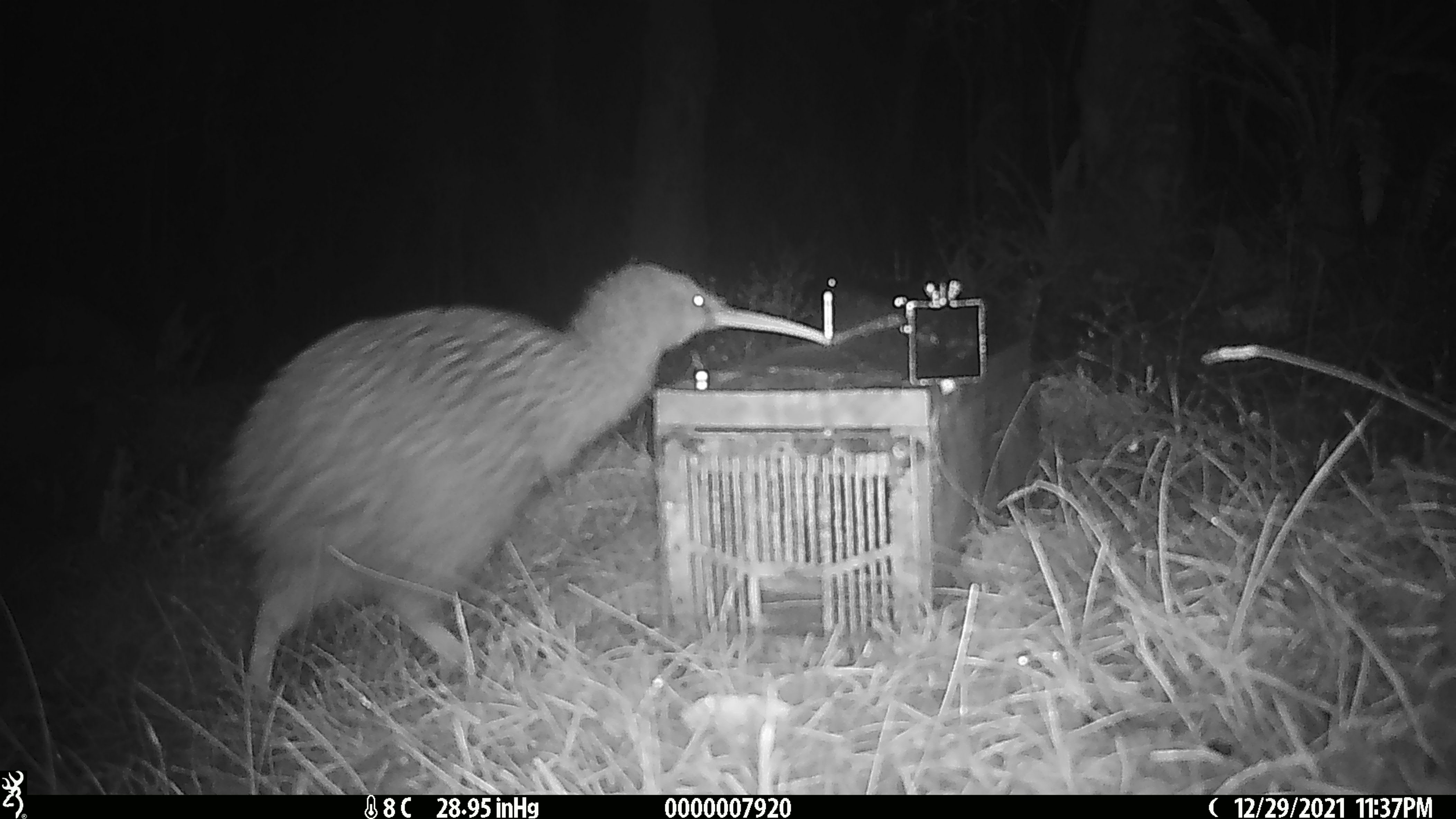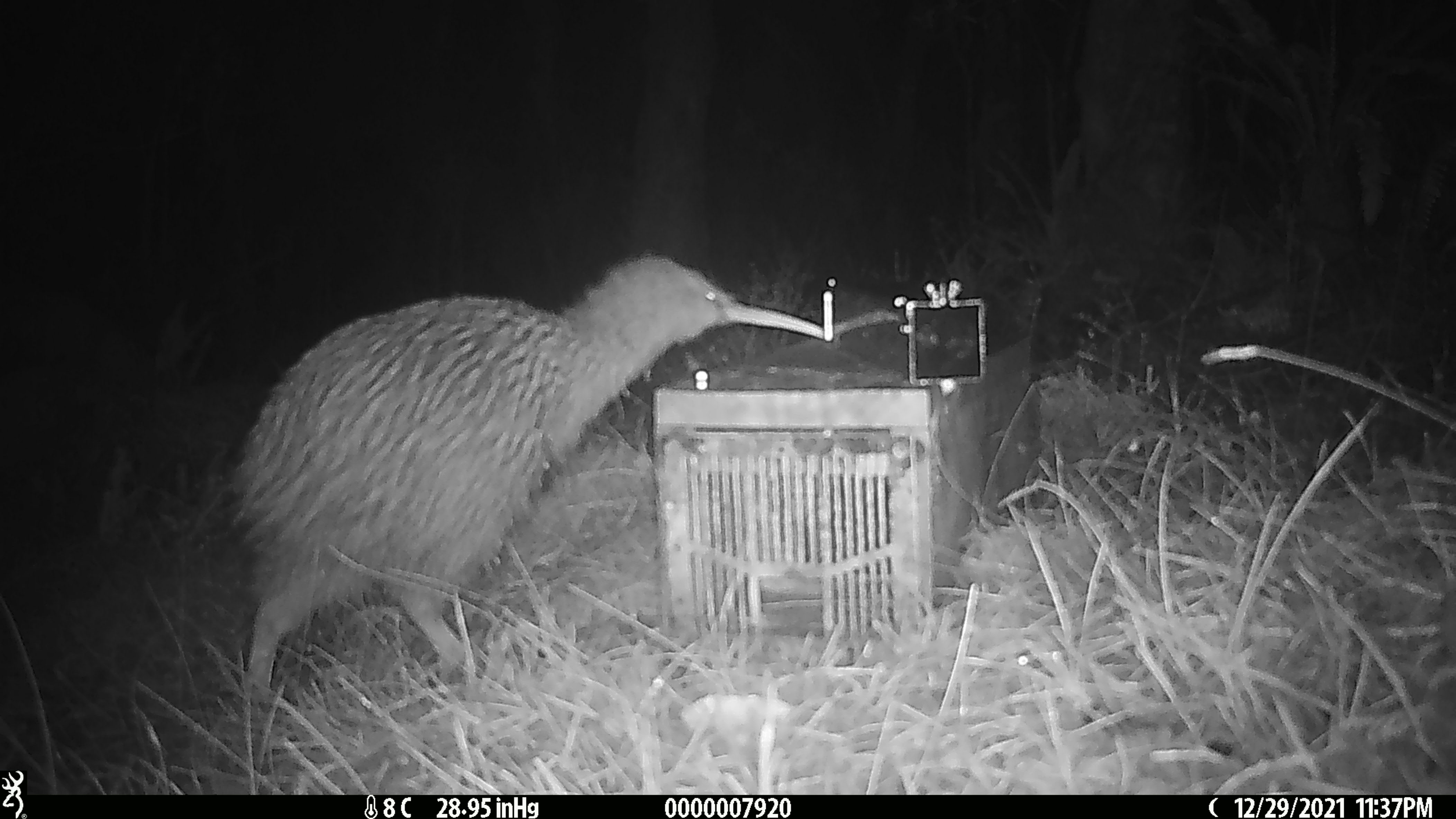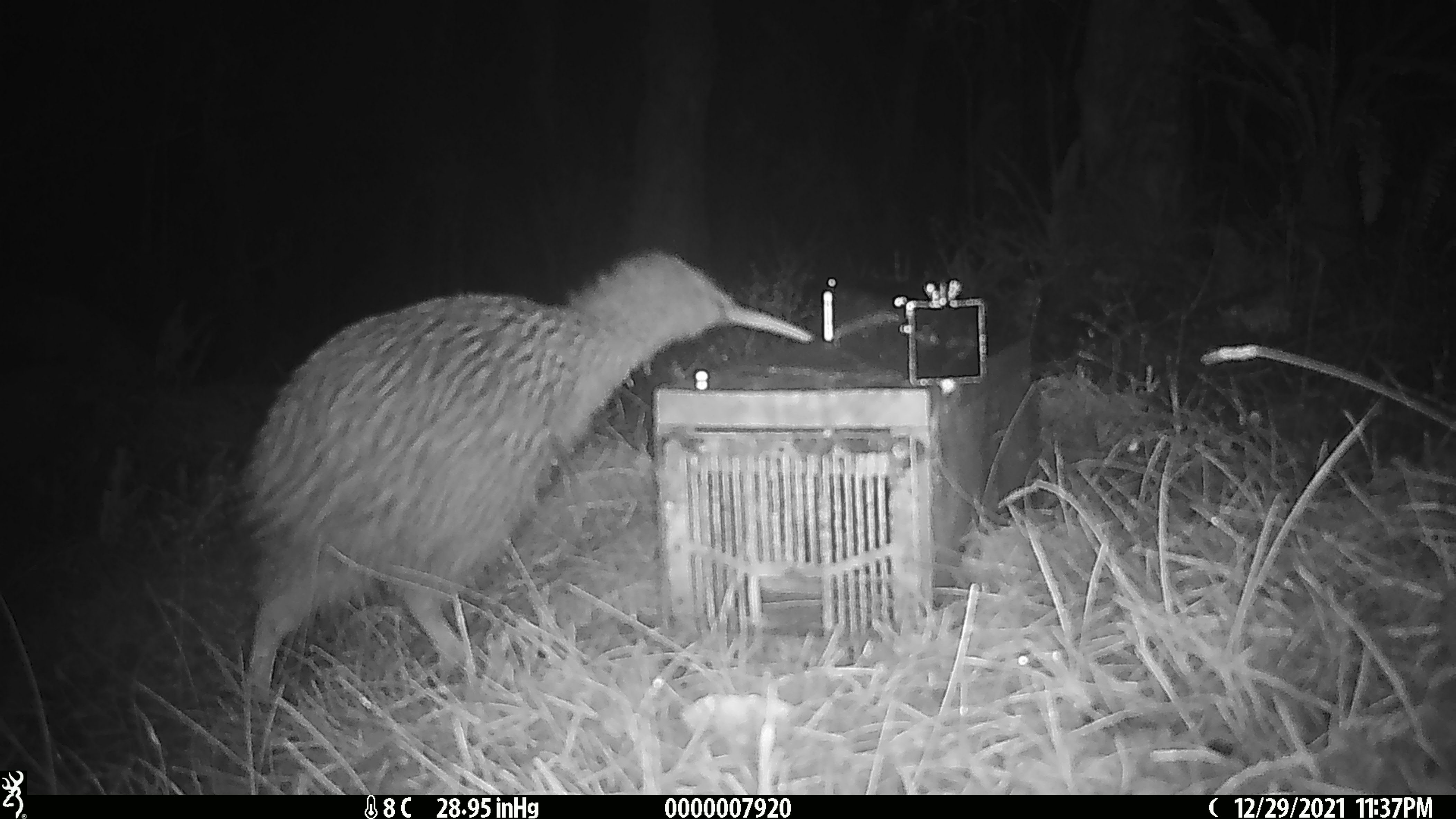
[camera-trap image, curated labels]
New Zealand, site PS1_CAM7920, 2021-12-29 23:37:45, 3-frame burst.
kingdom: Animalia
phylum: Chordata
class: Aves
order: Apterygiformes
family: Apterygidae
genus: Apteryx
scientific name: Apteryx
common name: kiwi